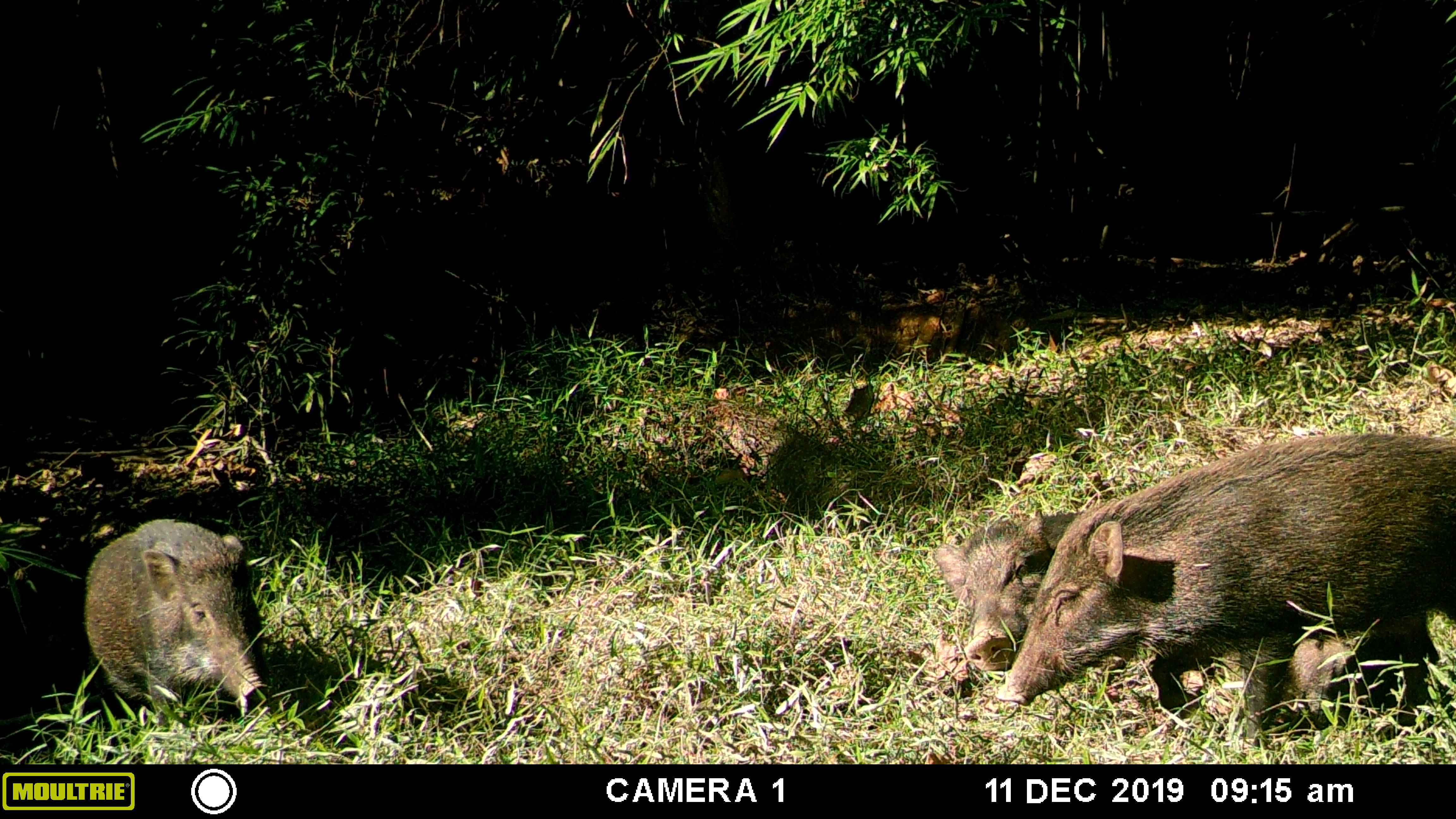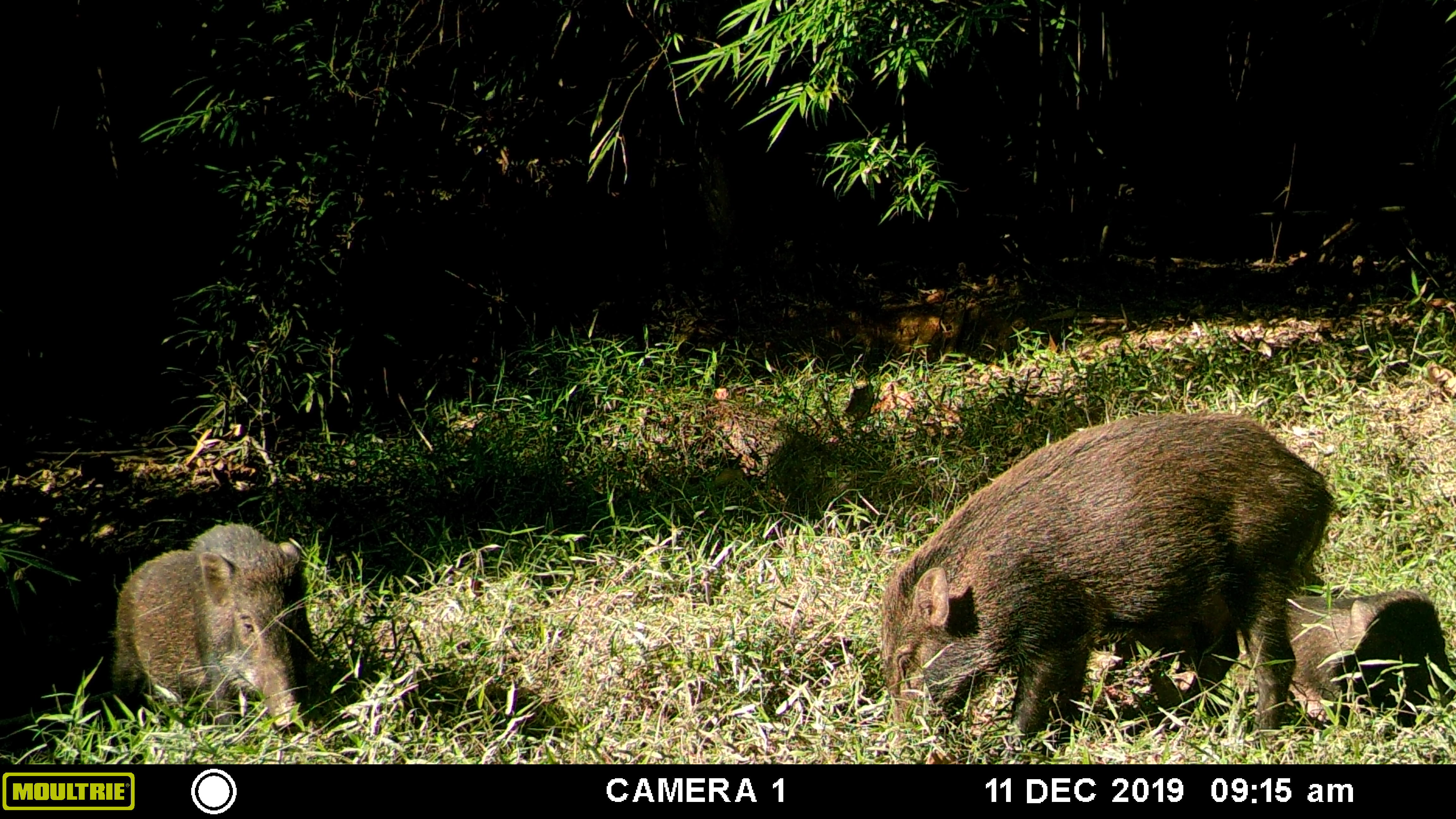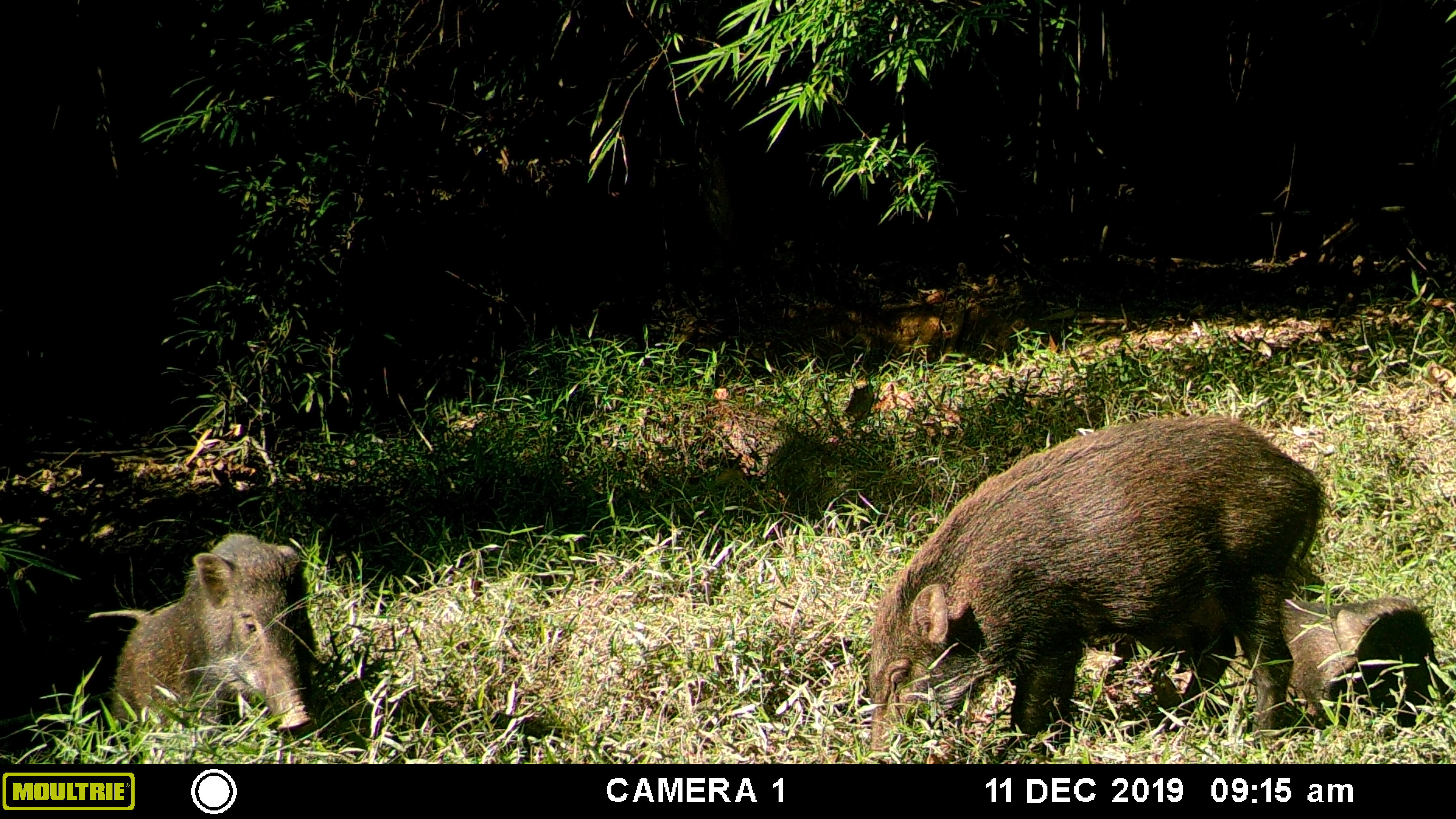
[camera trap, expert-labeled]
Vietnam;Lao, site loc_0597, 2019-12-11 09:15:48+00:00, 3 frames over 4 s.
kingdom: Animalia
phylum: Chordata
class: Mammalia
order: Artiodactyla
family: Suidae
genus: Sus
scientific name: Sus scrofa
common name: eurasian wild pig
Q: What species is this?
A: Eurasian wild pig (Sus scrofa).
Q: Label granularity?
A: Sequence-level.